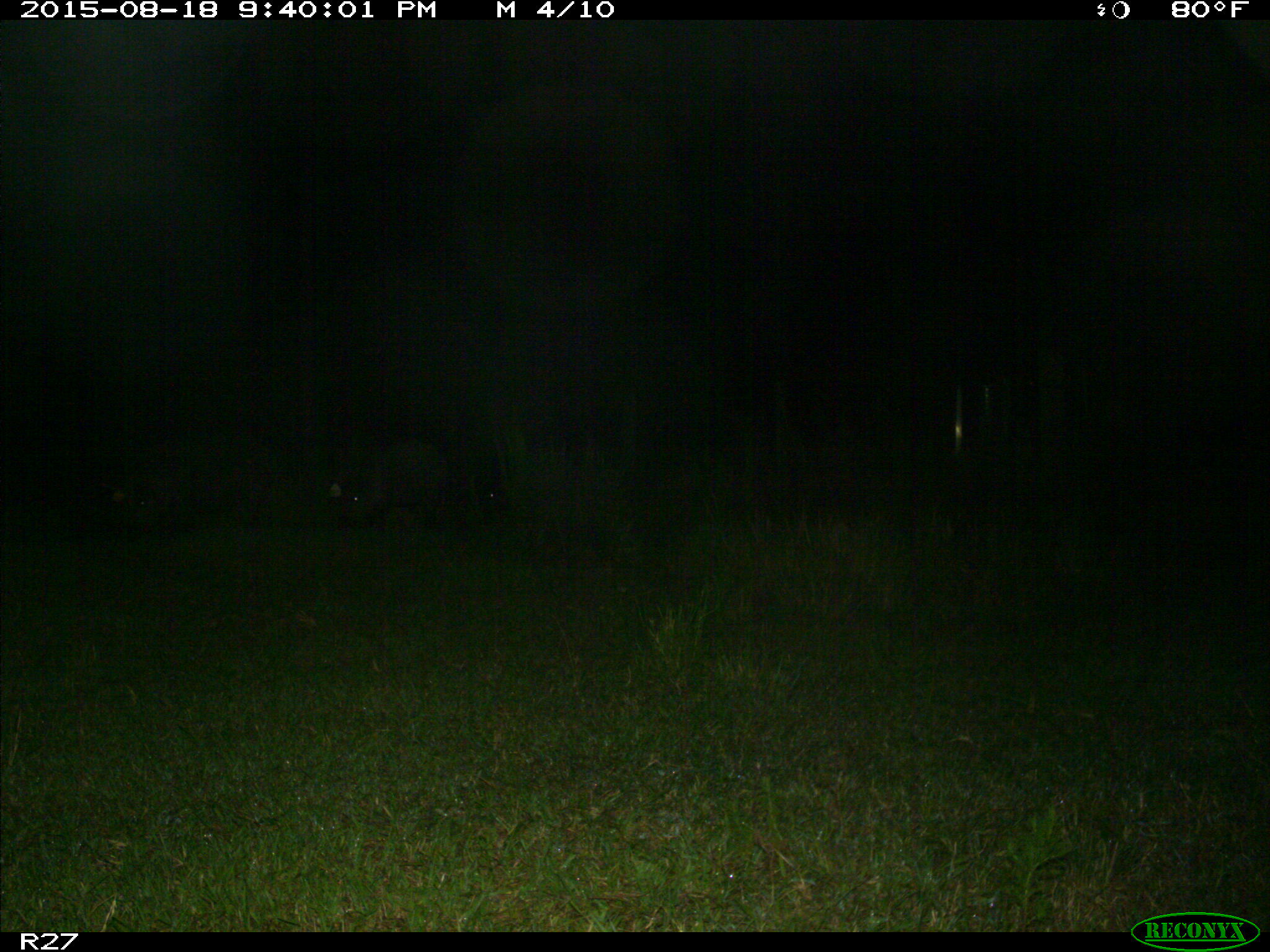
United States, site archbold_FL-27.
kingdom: Animalia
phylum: Chordata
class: Mammalia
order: Artiodactyla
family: Suidae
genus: Sus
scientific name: Sus scrofa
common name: wild boar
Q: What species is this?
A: Sus scrofa (wild boar).